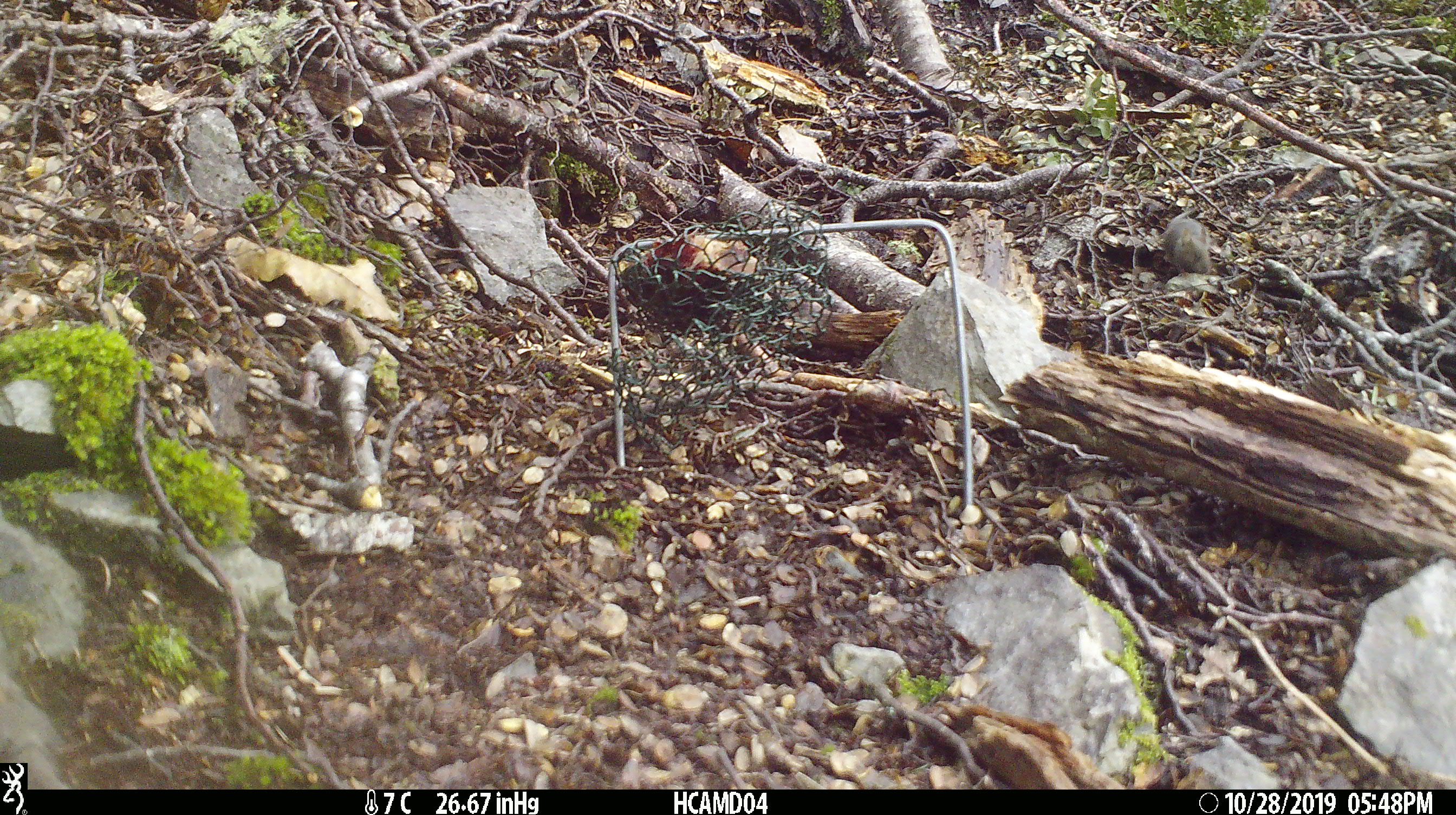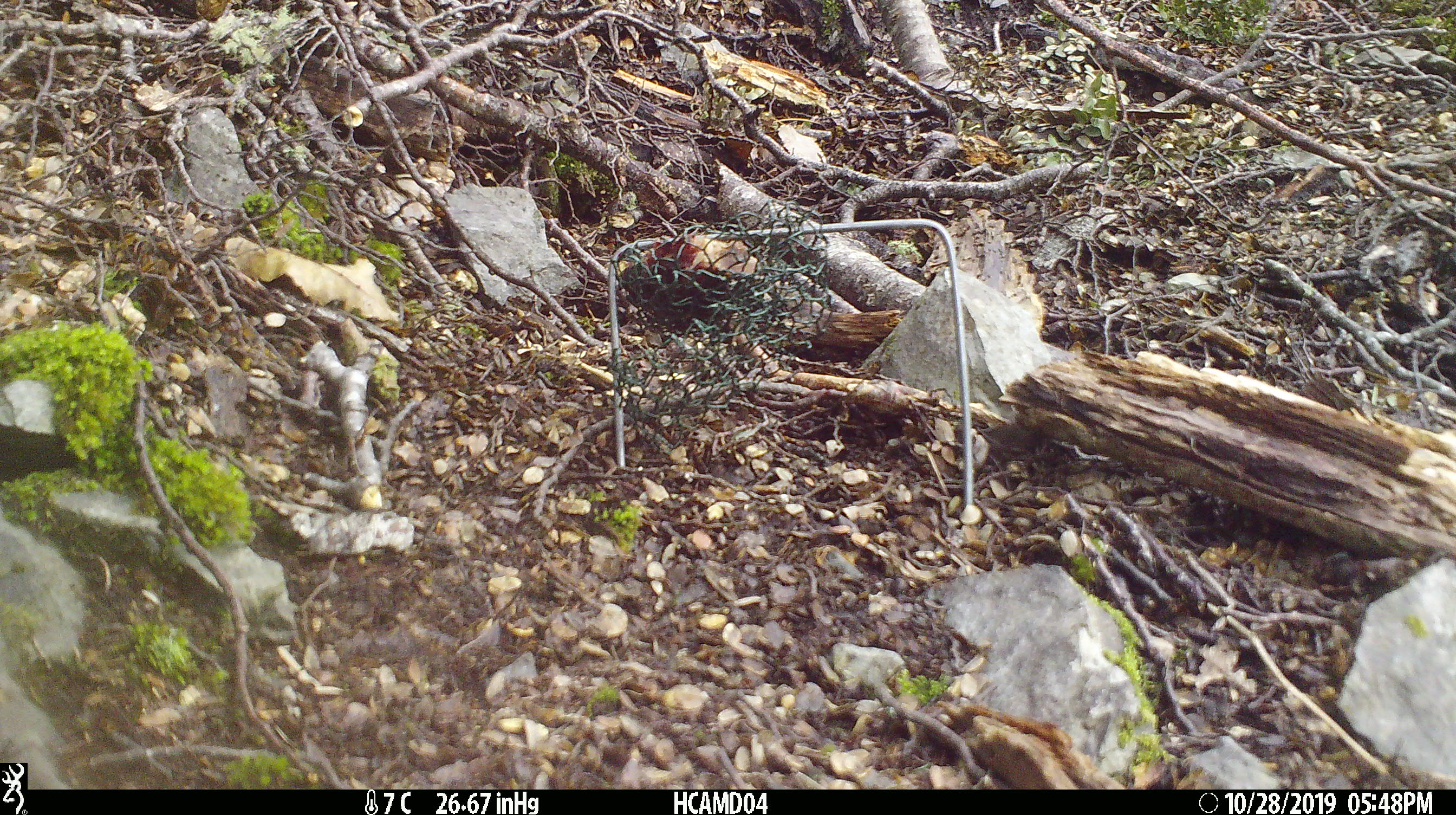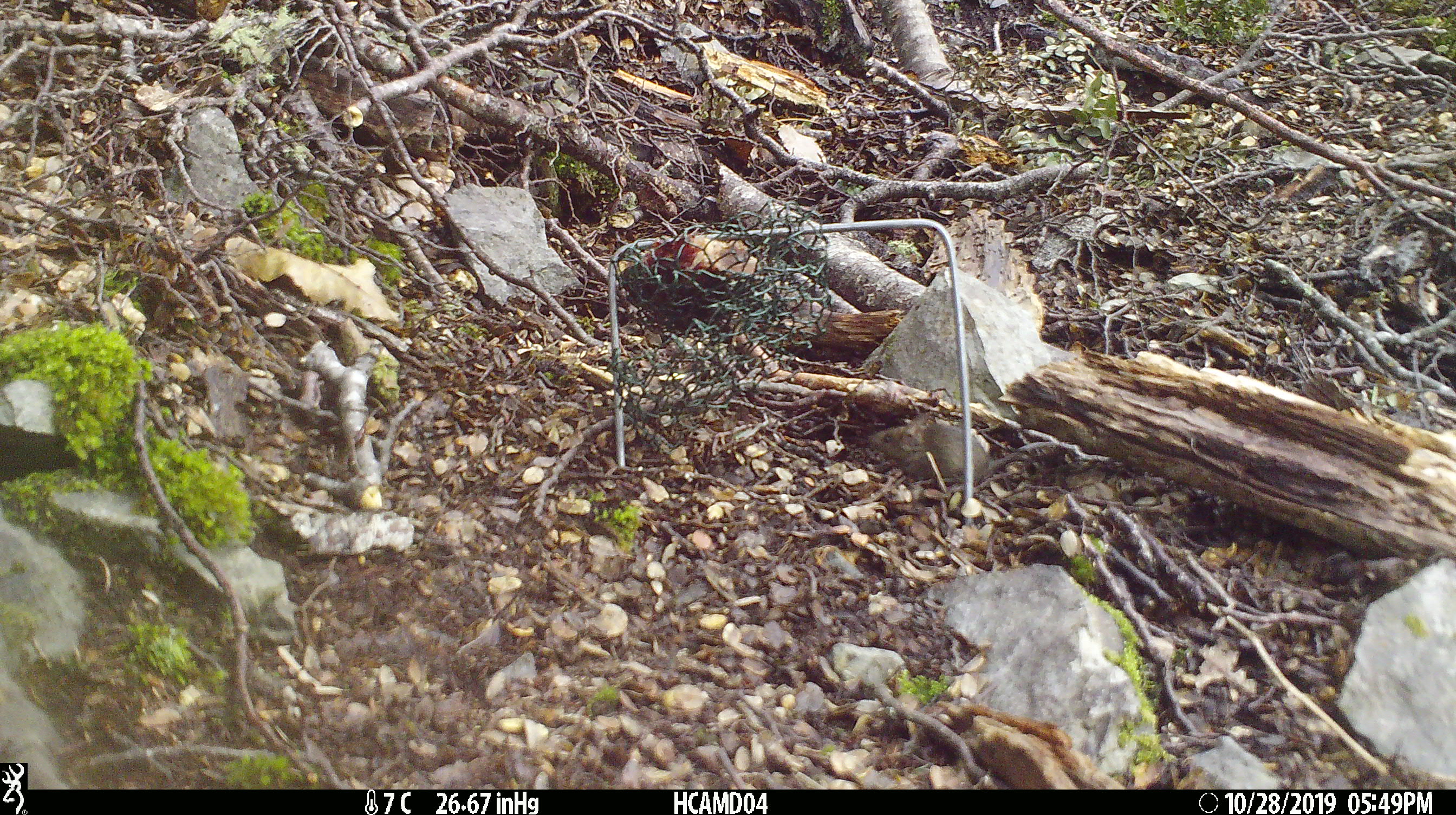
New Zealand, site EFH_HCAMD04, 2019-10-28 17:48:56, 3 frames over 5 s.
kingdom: Animalia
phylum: Chordata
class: Mammalia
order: Rodentia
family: Muridae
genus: Mus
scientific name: Mus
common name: mouse